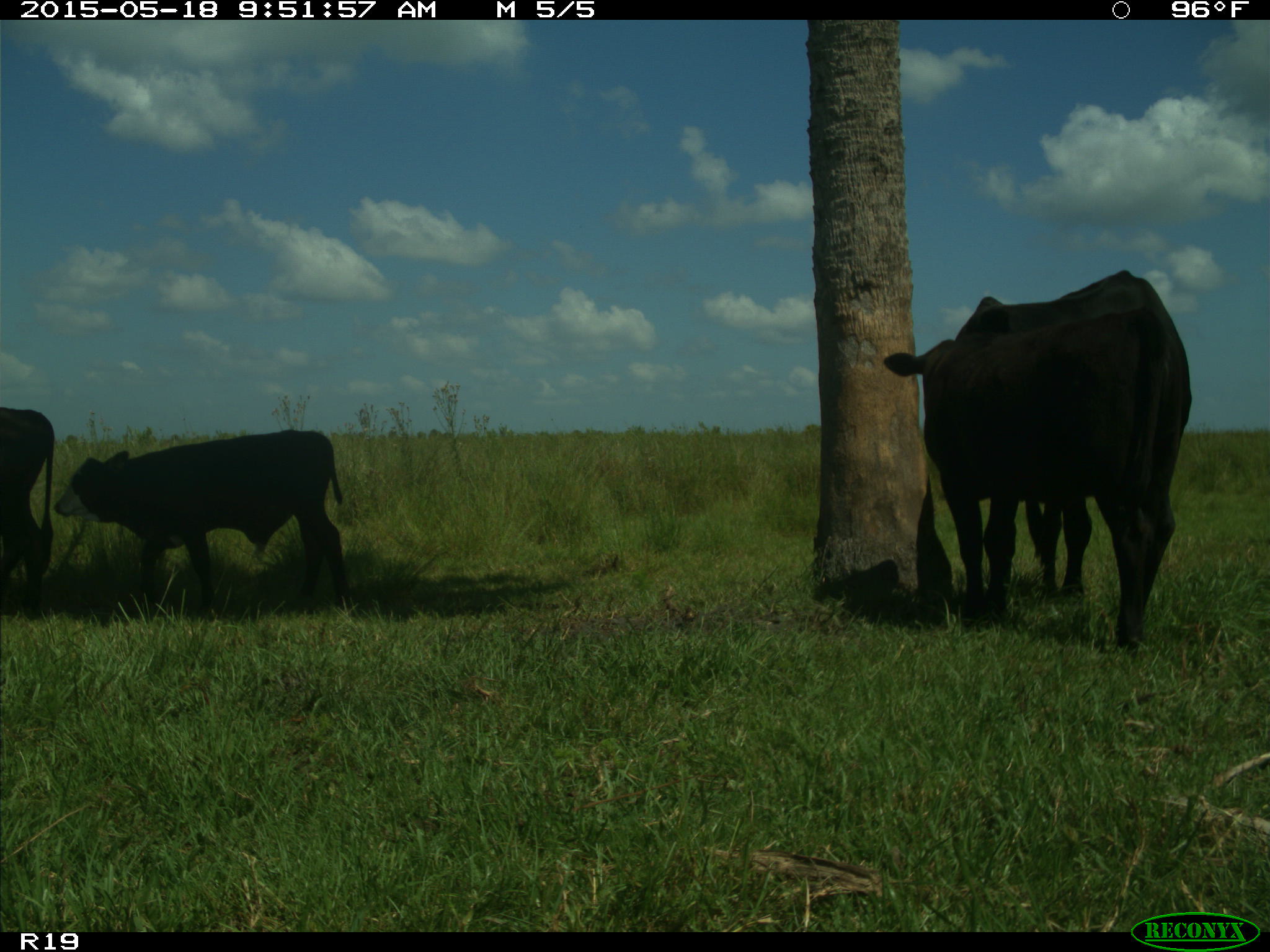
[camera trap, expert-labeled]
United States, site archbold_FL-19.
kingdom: Animalia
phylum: Chordata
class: Mammalia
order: Artiodactyla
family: Bovidae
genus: Bos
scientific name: Bos taurus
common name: domestic cow